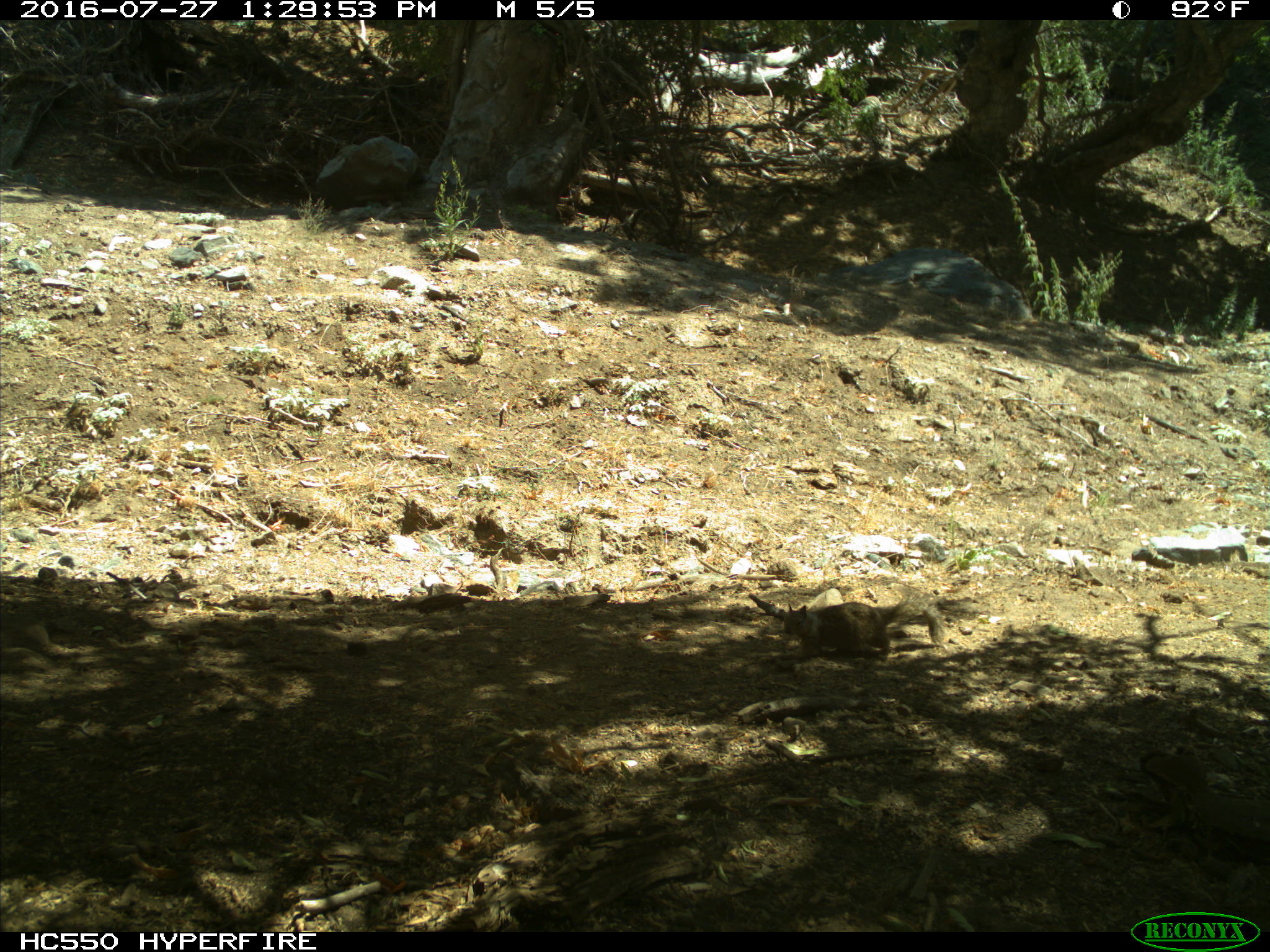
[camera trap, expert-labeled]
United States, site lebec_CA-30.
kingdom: Animalia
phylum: Chordata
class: Mammalia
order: Rodentia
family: Sciuridae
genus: Otospermophilus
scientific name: Otospermophilus beecheyi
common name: california ground squirrel